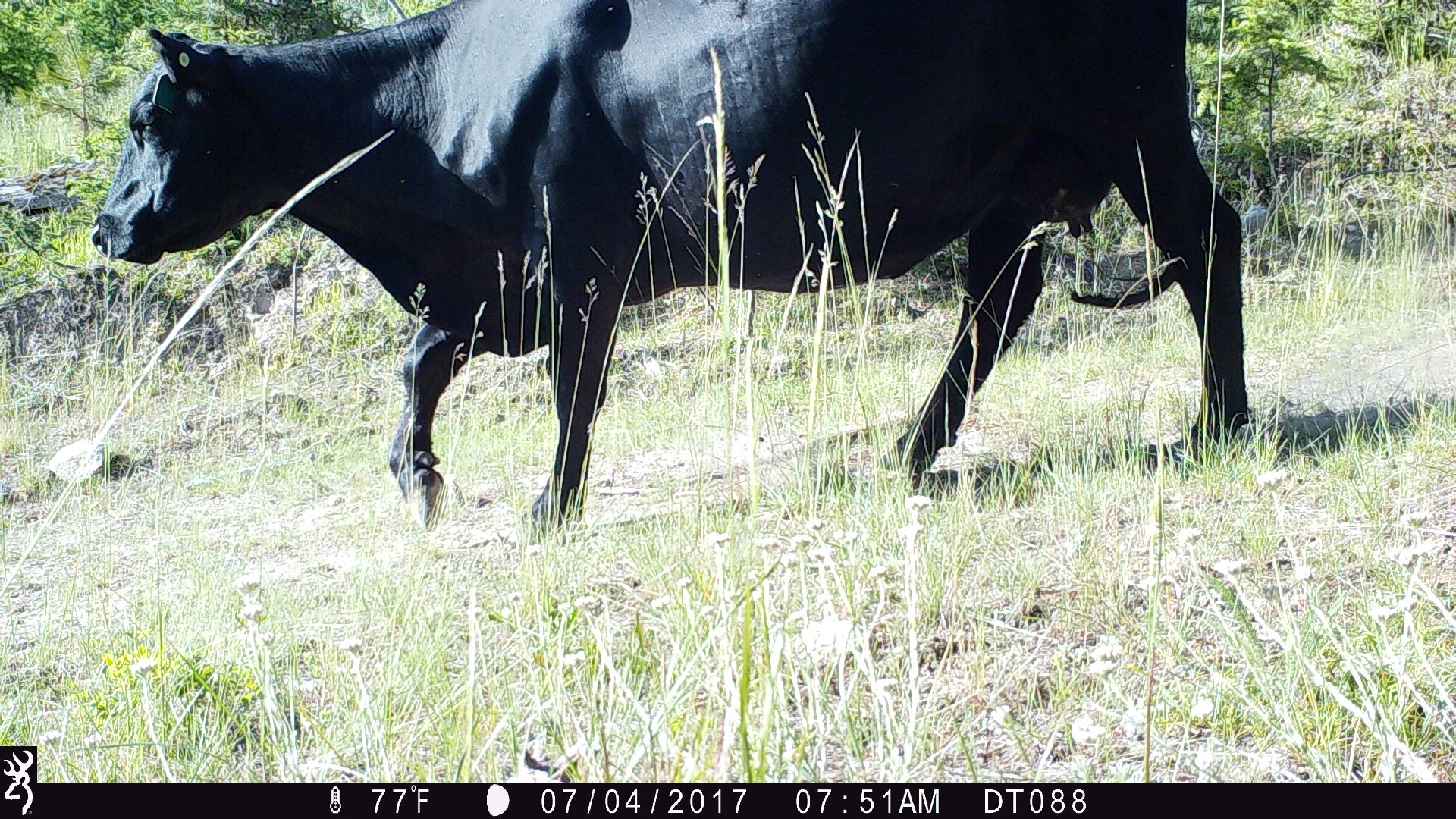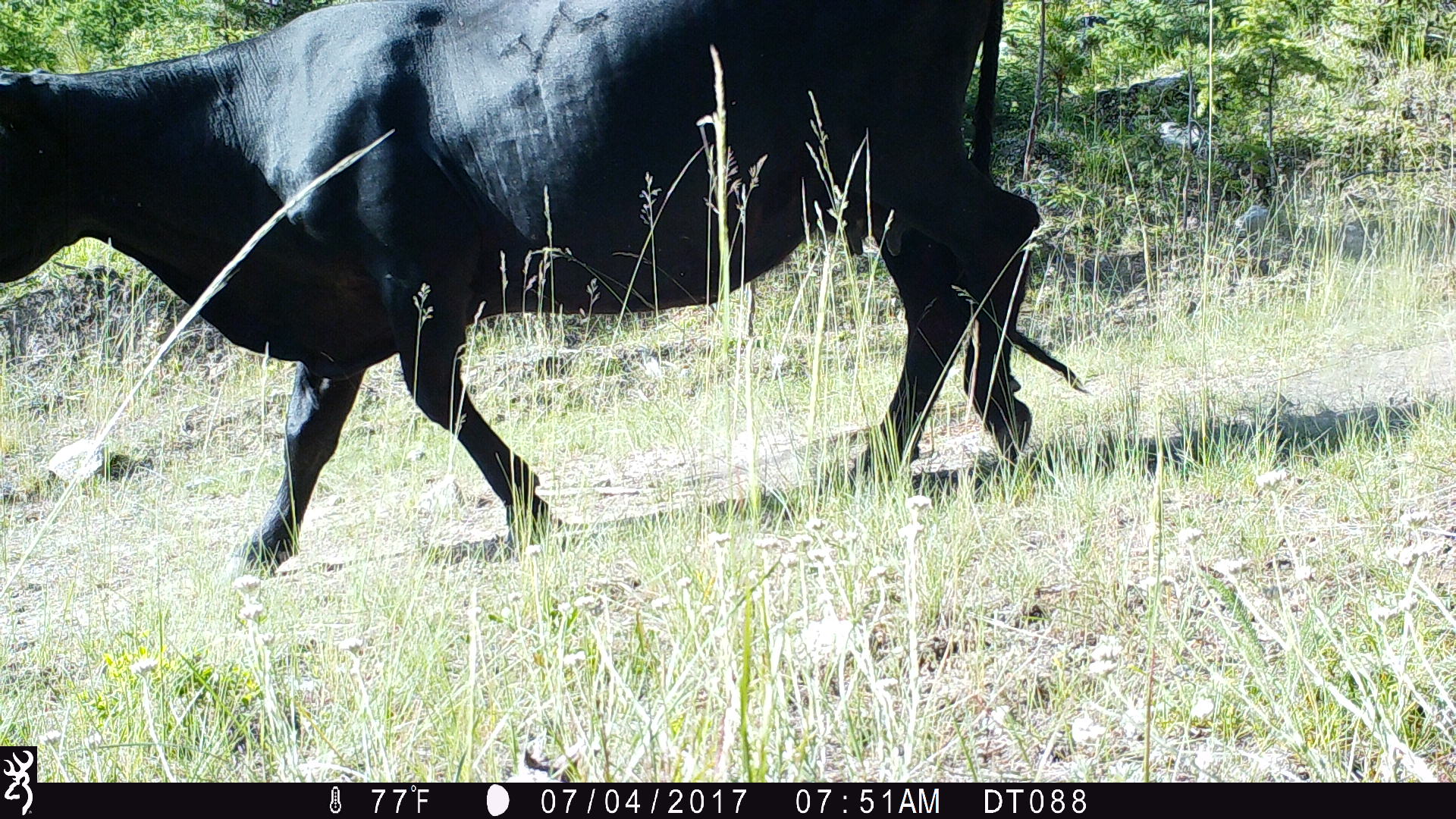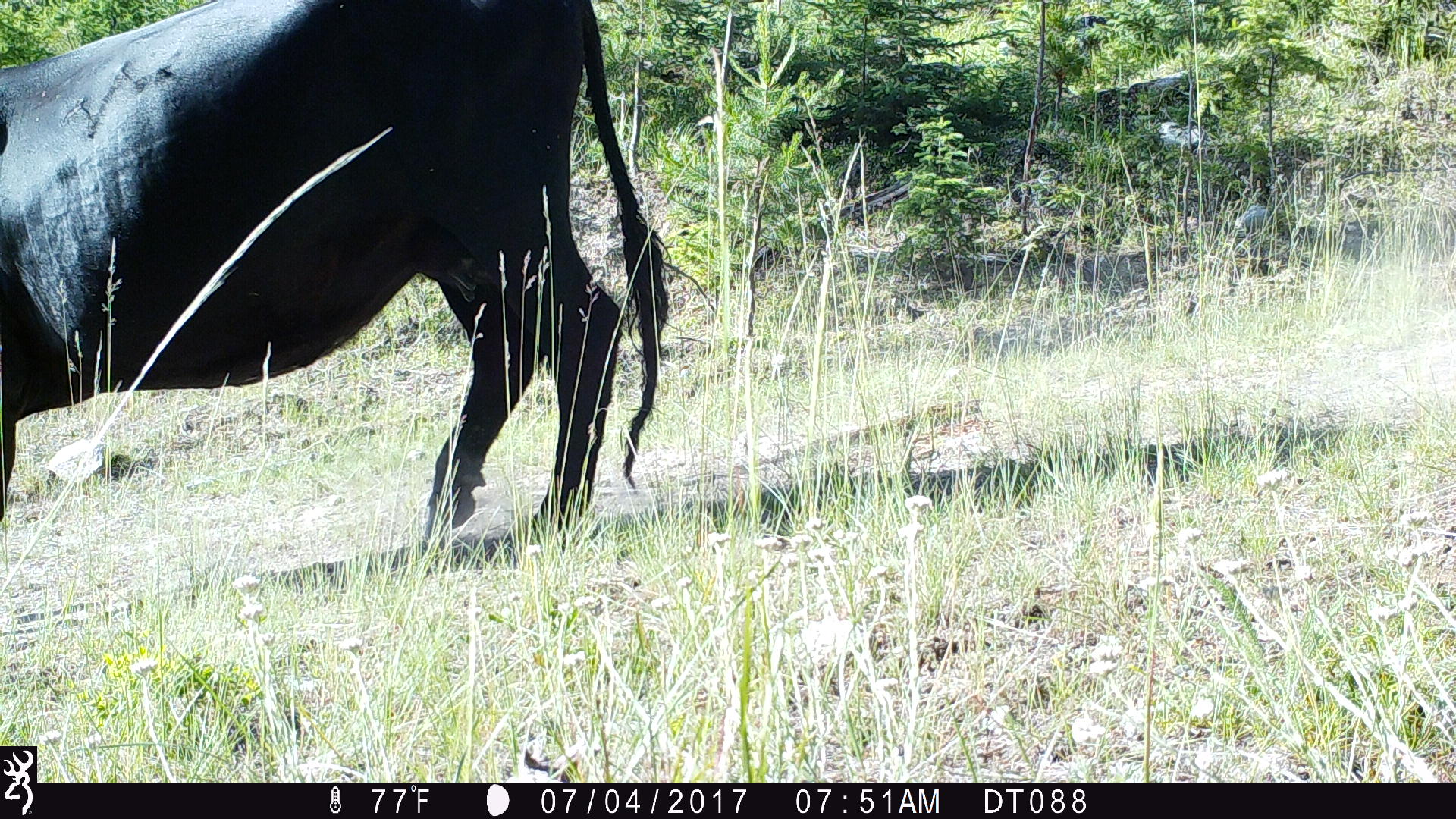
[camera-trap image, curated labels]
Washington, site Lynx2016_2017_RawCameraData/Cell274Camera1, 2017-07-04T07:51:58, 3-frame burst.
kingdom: Animalia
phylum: Chordata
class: Mammalia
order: Artiodactyla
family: Bovidae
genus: Bos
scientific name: Bos taurus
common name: domestic cattle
Domestic cattle (Bos taurus). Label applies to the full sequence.